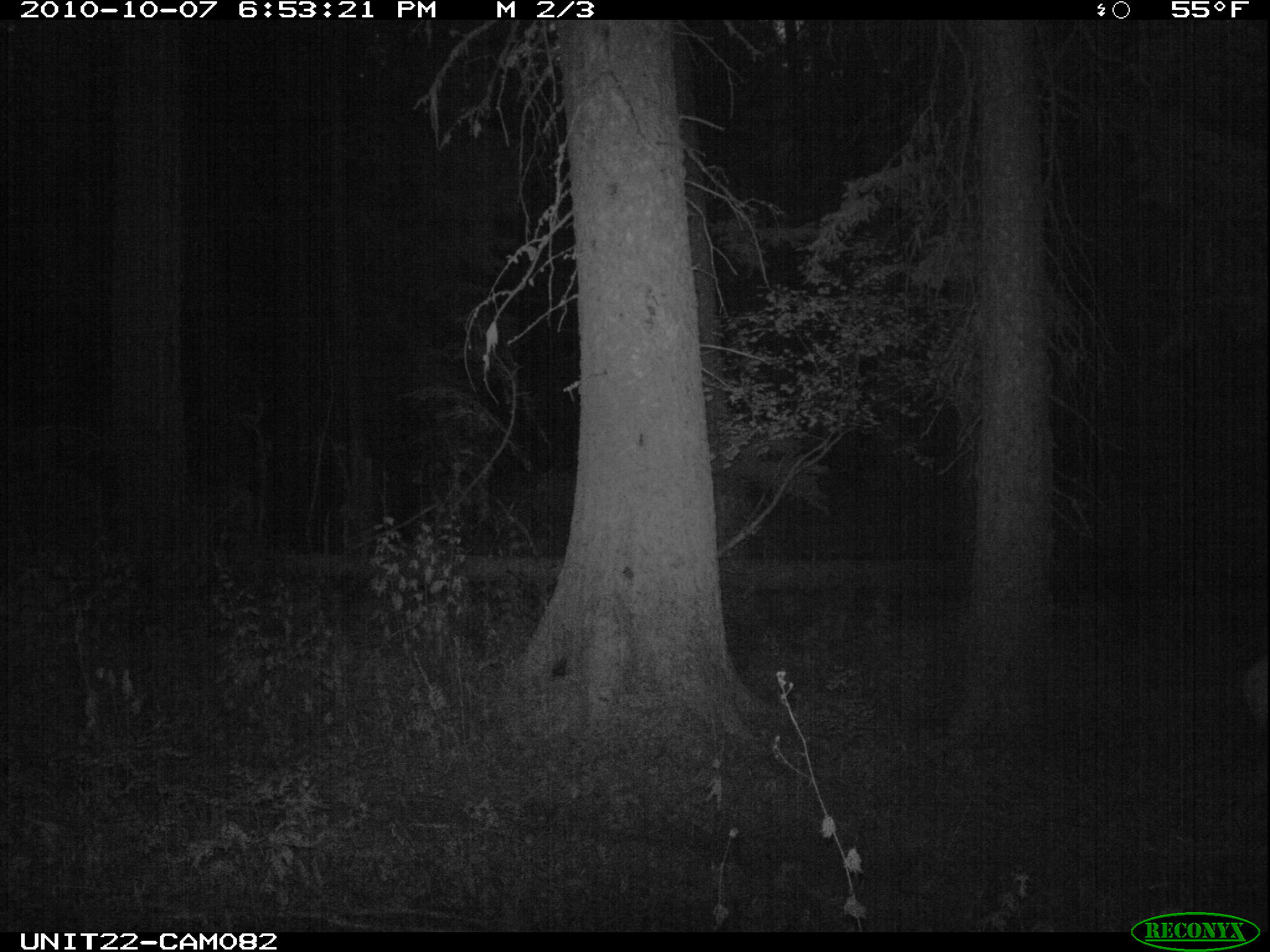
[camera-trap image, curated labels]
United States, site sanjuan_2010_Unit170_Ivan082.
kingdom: Animalia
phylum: Chordata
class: Mammalia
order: Artiodactyla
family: Cervidae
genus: Cervus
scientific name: Cervus elaphus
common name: red deer